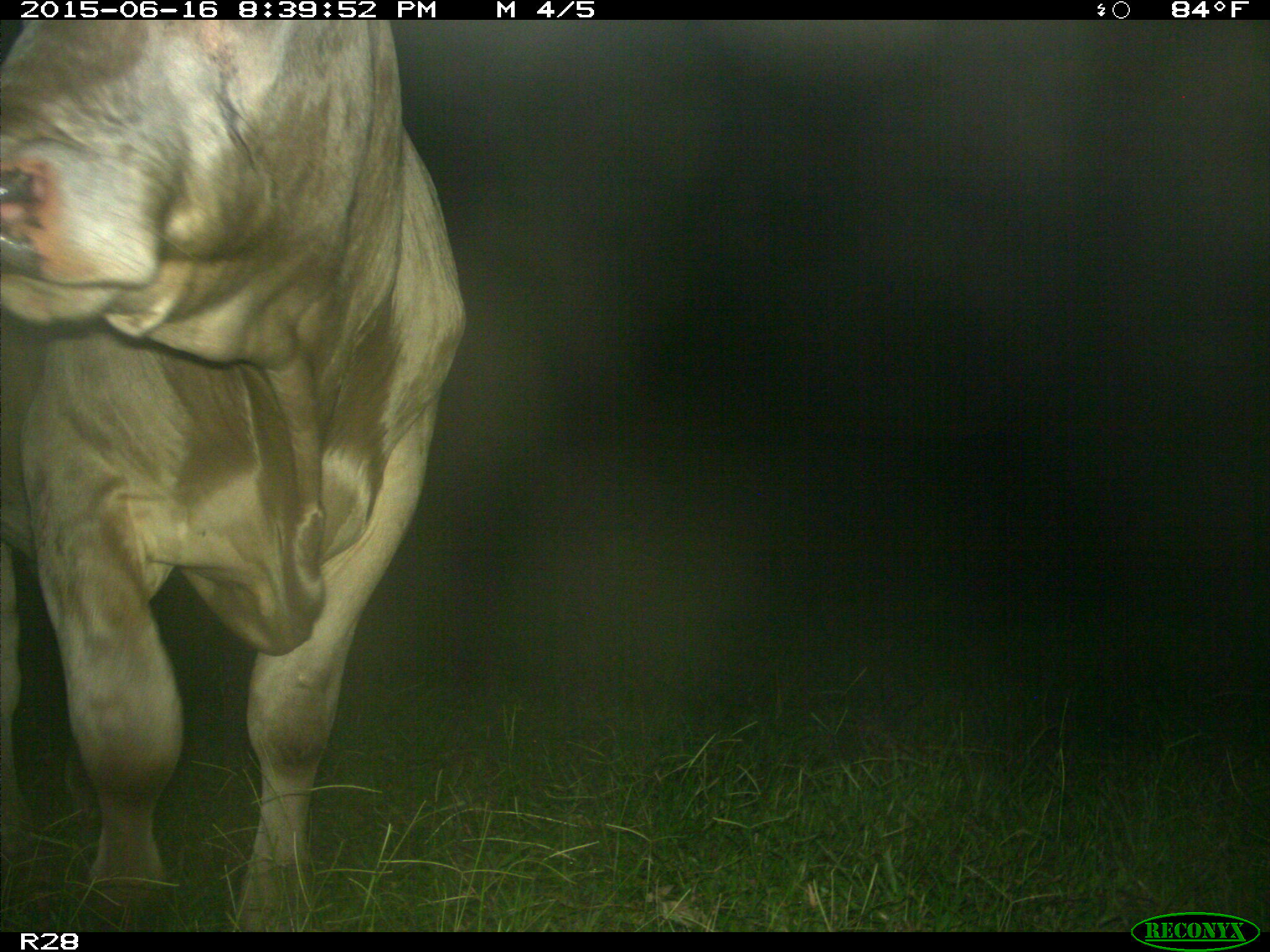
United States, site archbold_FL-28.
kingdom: Animalia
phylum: Chordata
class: Mammalia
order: Artiodactyla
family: Bovidae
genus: Bos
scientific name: Bos taurus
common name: domestic cow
Bos taurus (domestic cow).